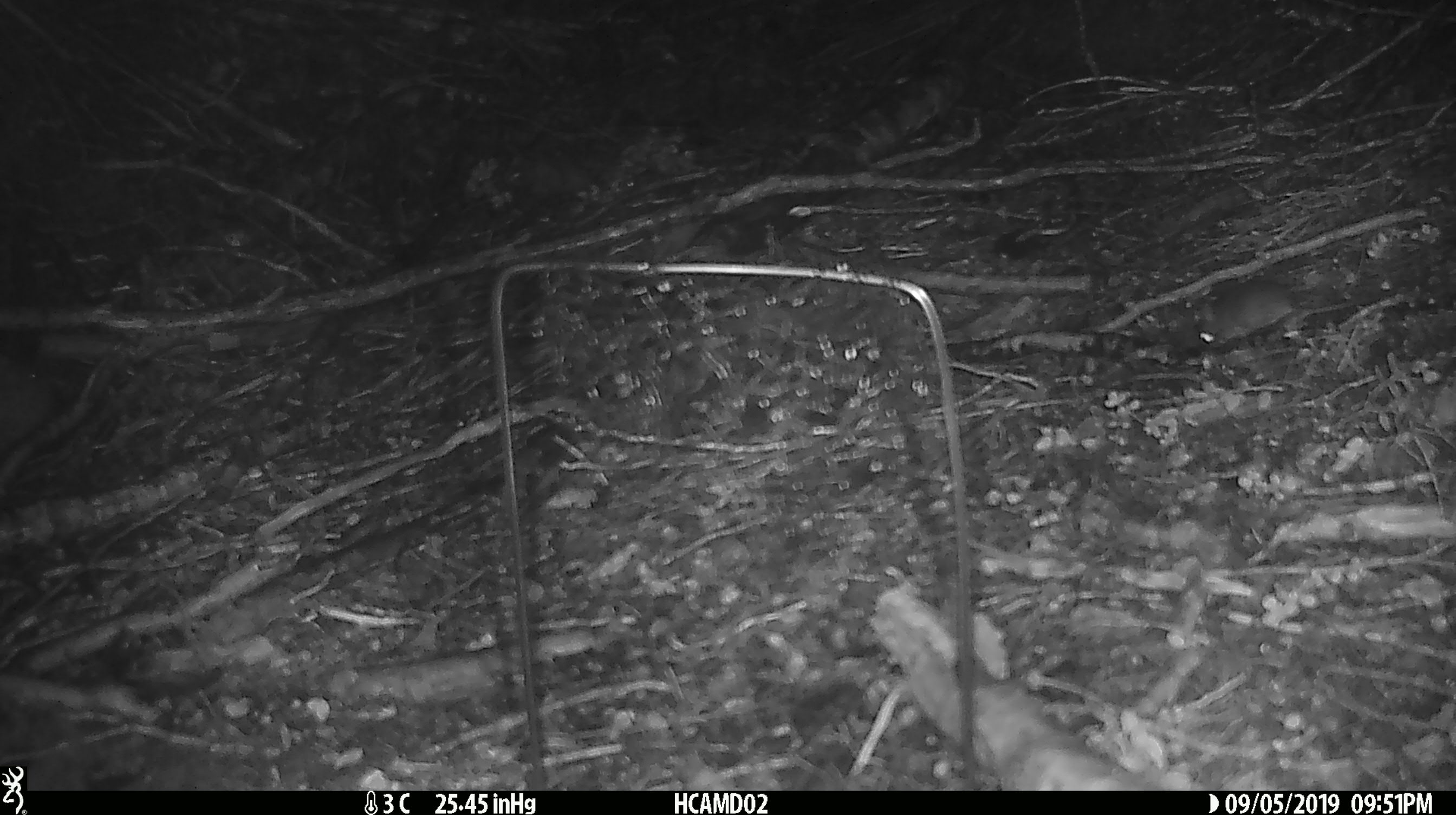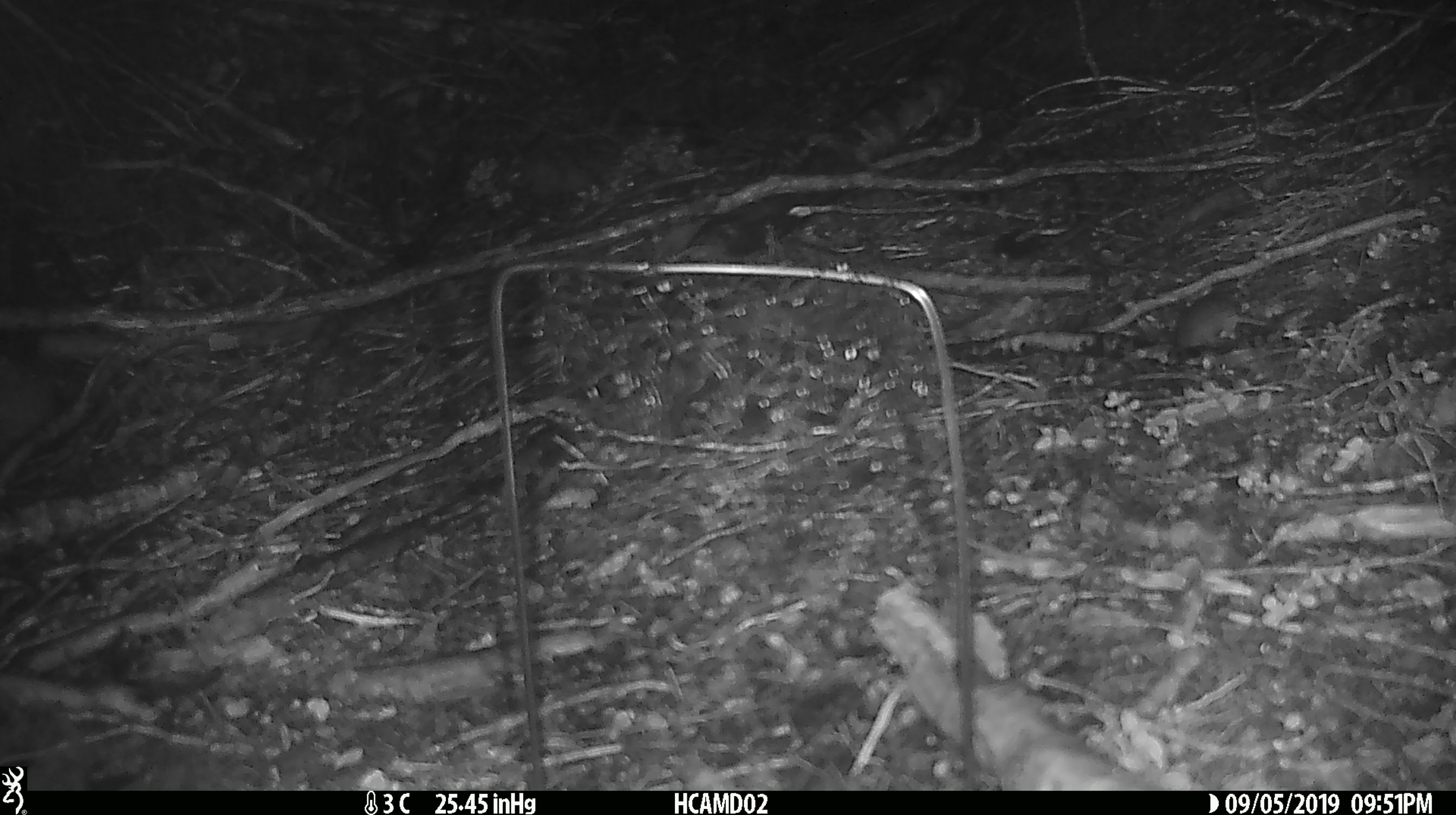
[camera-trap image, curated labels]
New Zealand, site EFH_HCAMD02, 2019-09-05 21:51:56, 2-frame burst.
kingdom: Animalia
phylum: Chordata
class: Mammalia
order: Rodentia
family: Muridae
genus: Mus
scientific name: Mus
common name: mouse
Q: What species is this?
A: Mouse (Mus).